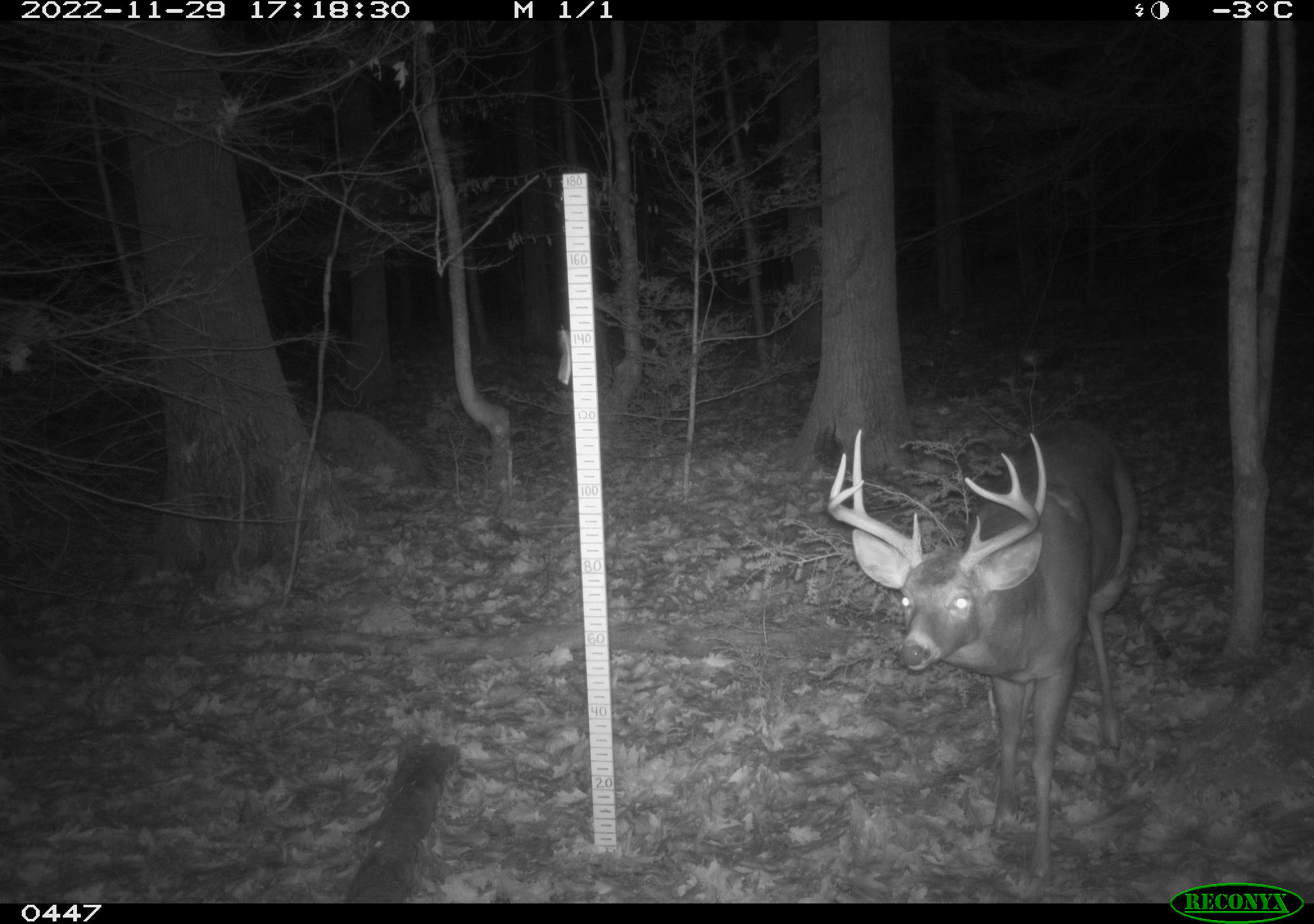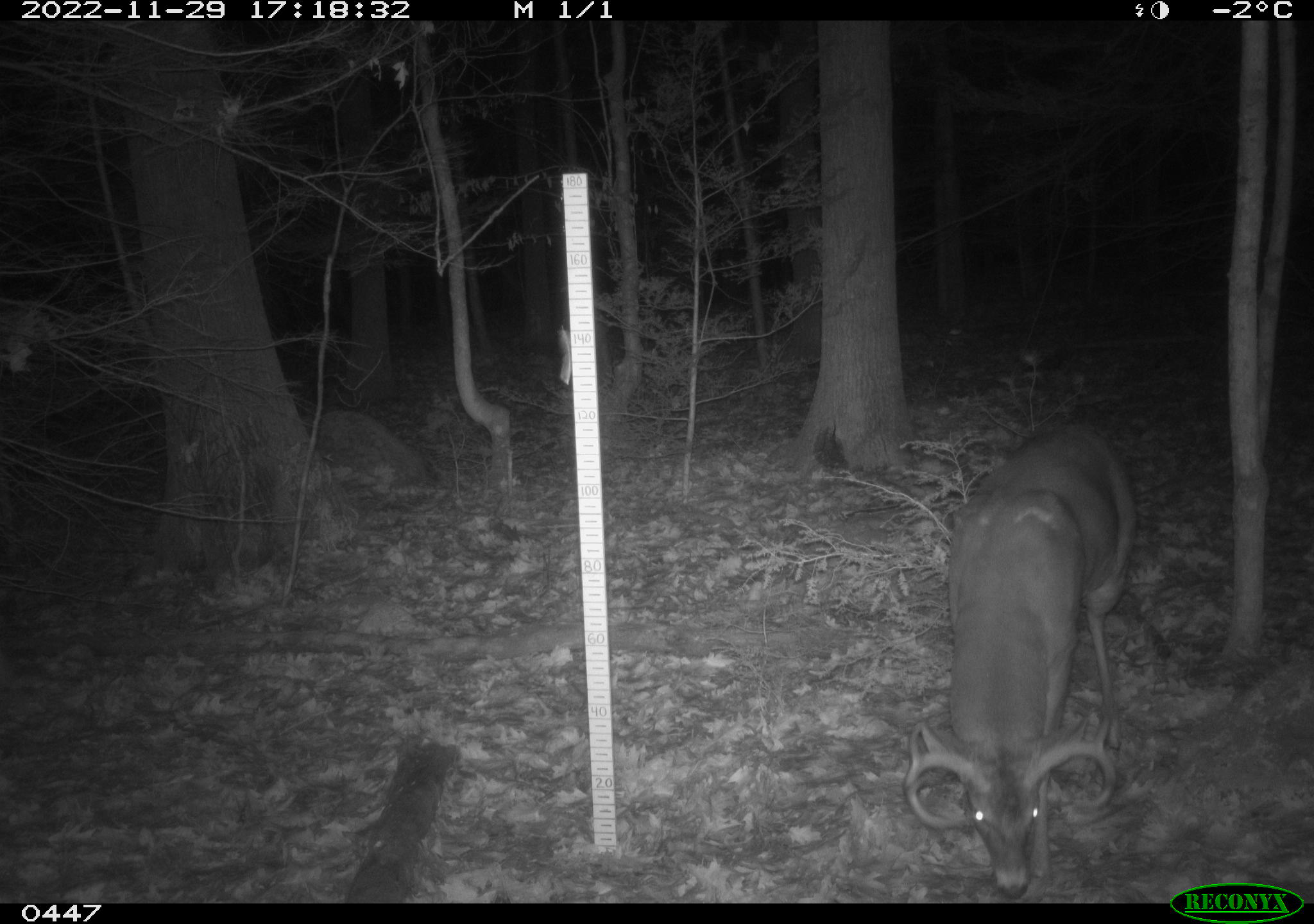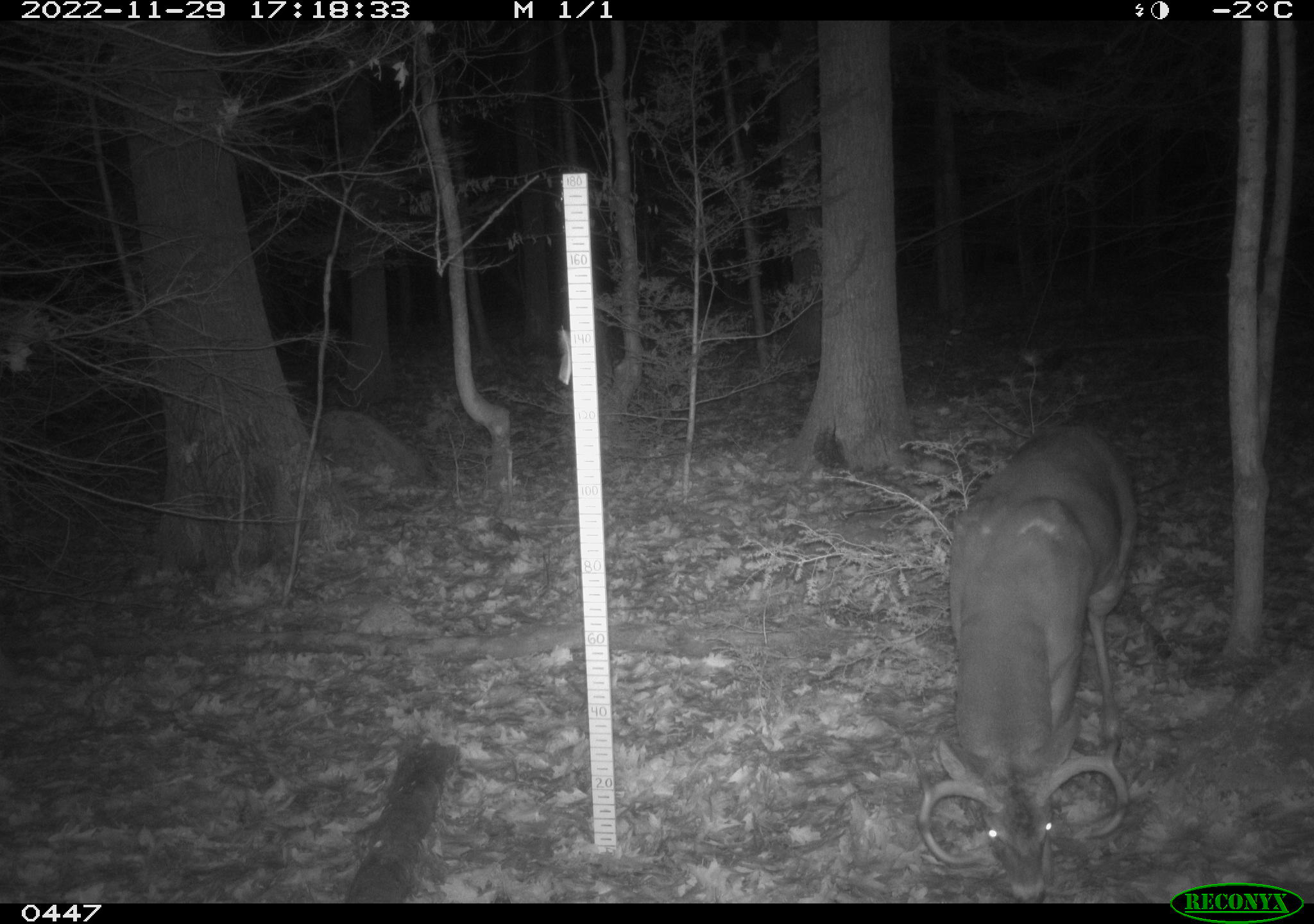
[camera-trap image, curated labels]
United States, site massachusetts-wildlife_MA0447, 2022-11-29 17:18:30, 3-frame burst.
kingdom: Animalia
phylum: Chordata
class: Mammalia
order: Artiodactyla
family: Cervidae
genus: Odocoileus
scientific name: Odocoileus virginianus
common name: white-tailed deer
White-tailed deer (Odocoileus virginianus).